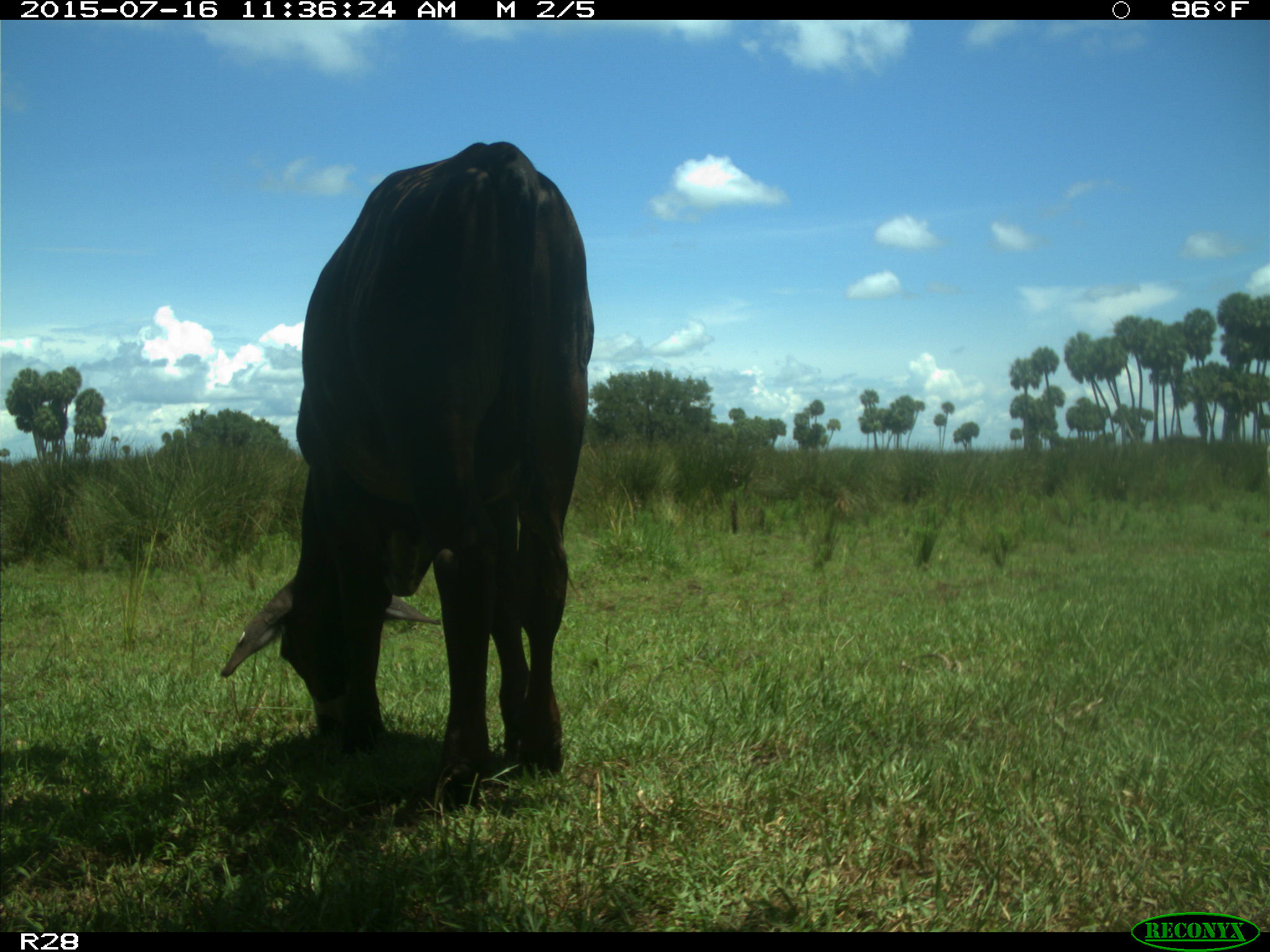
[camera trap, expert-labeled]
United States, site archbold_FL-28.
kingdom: Animalia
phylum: Chordata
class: Mammalia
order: Artiodactyla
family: Bovidae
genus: Bos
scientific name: Bos taurus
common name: domestic cow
Bos taurus (domestic cow).